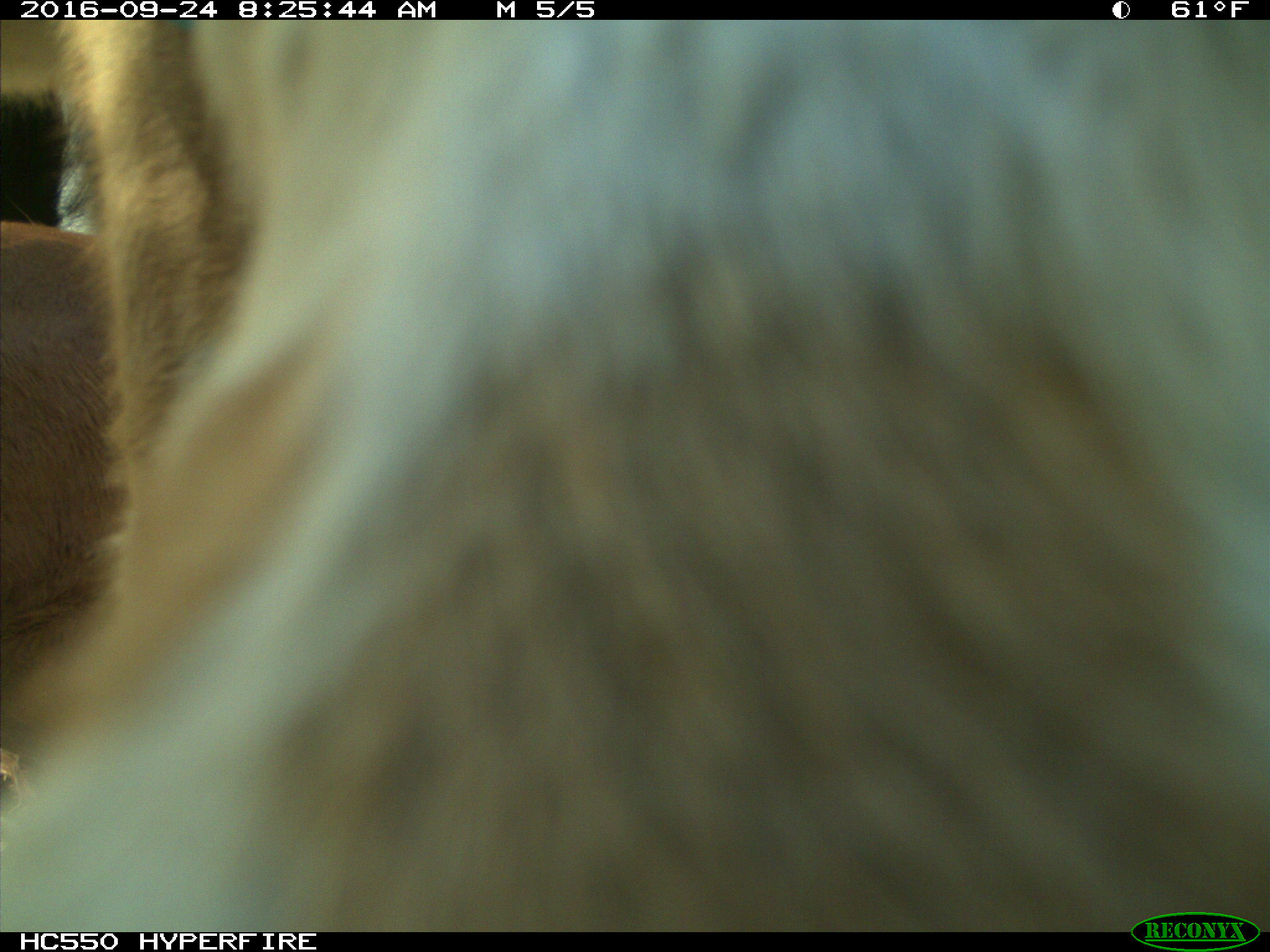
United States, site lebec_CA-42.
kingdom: Animalia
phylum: Chordata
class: Mammalia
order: Artiodactyla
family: Bovidae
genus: Bos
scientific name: Bos taurus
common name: domestic cow